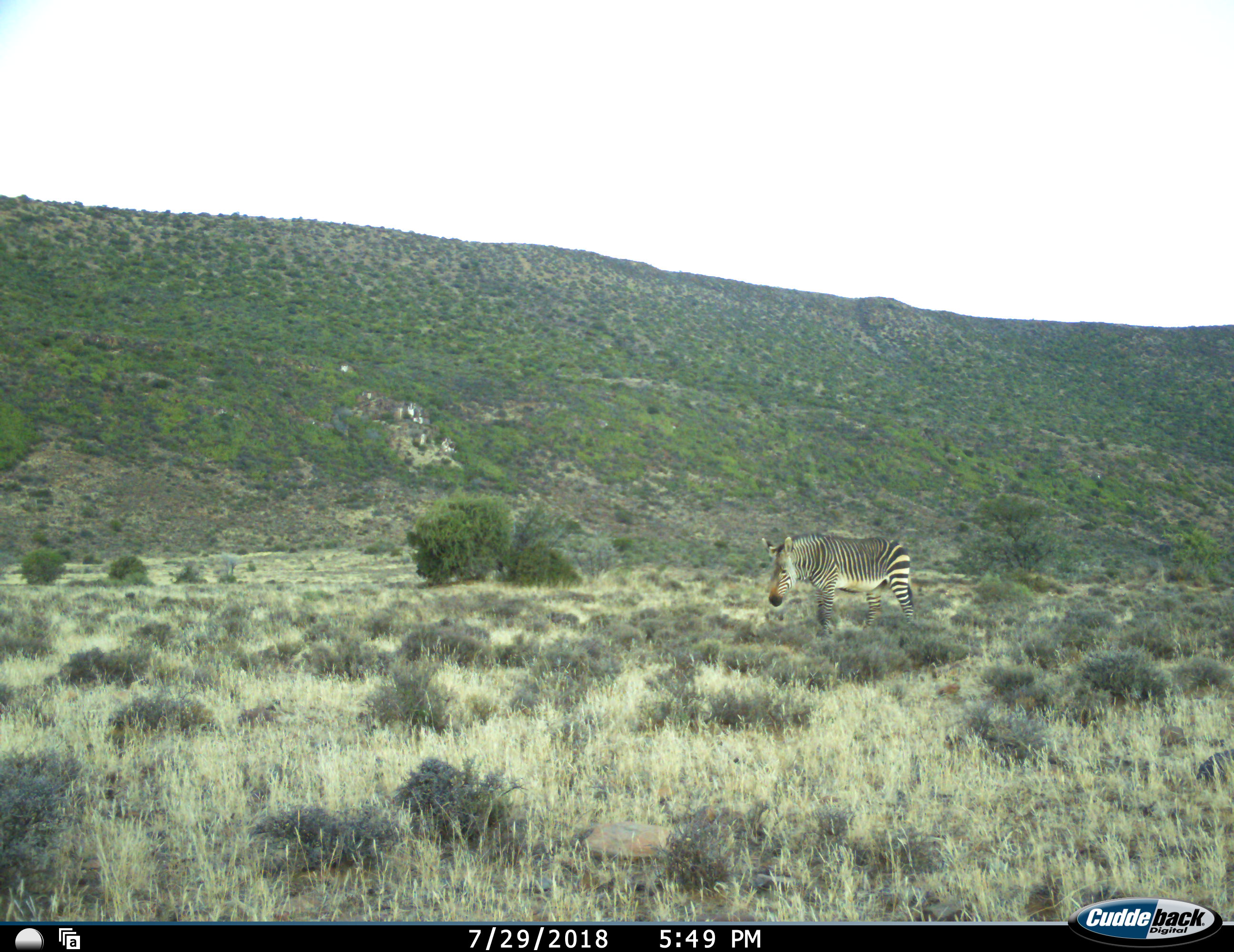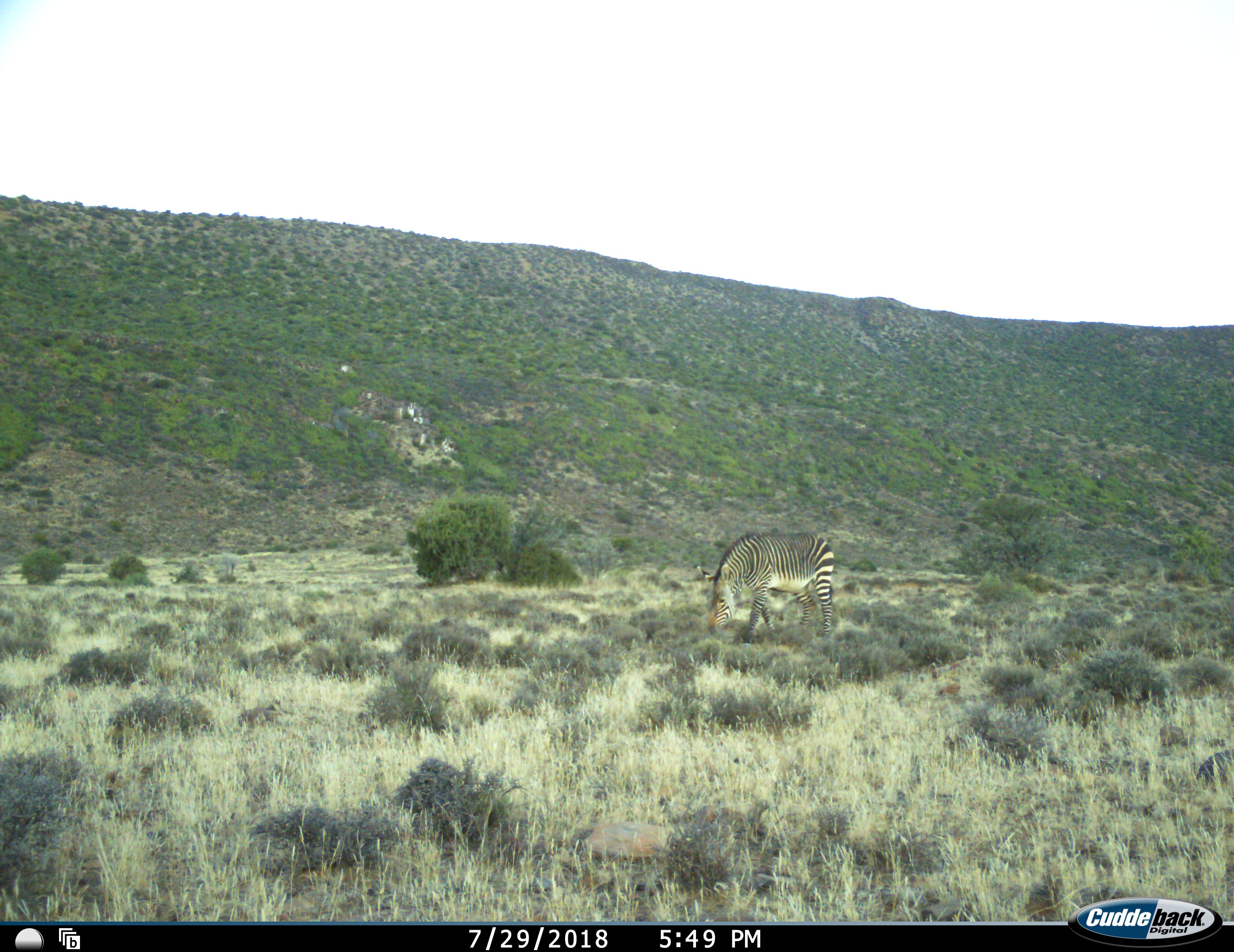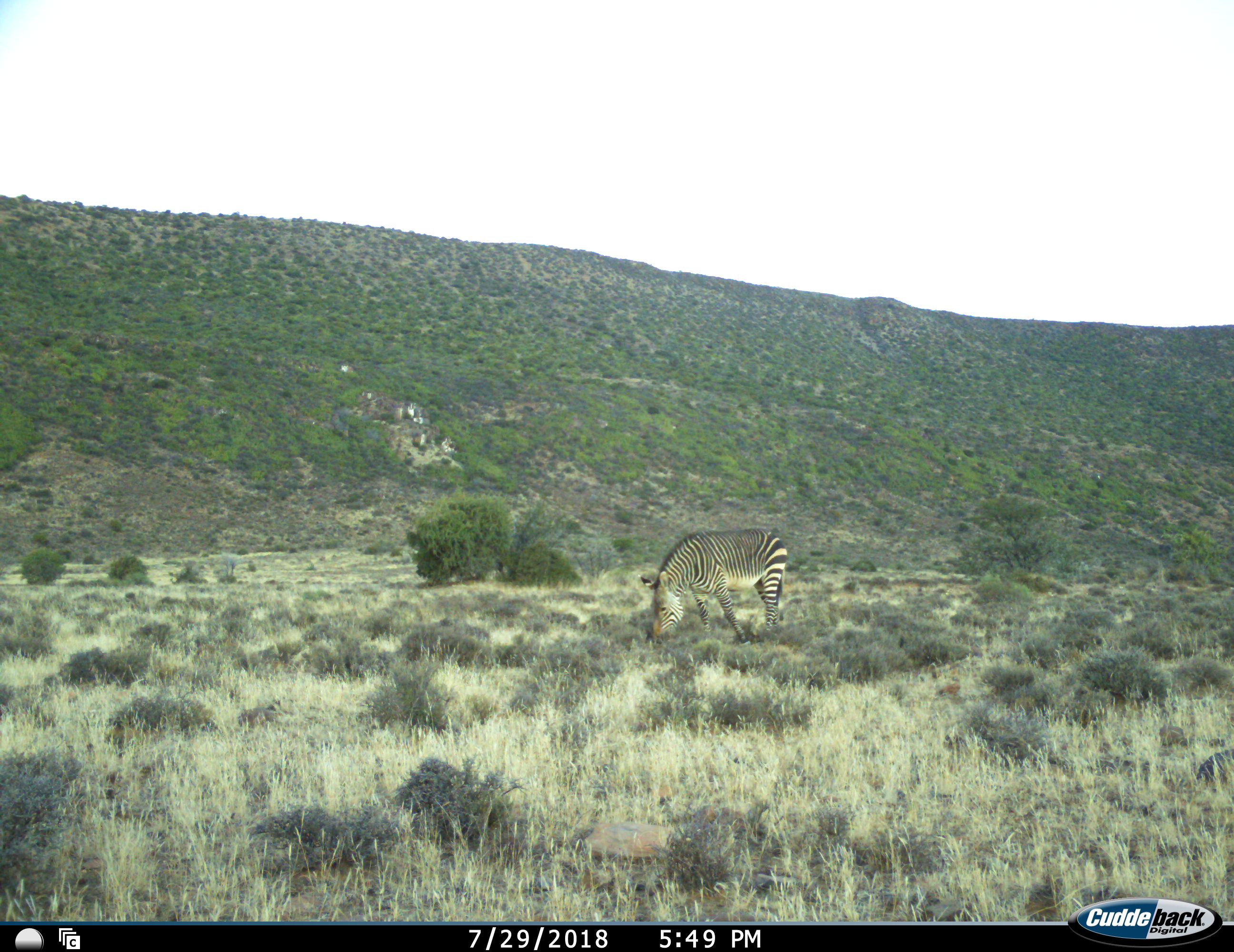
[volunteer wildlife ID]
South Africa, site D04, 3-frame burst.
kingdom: Animalia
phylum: Chordata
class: Mammalia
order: Perissodactyla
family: Equidae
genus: Equus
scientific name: Equus zebra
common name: mountain zebra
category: zebramountain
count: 1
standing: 30%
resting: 0%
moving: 70%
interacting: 0%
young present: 0%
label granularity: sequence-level